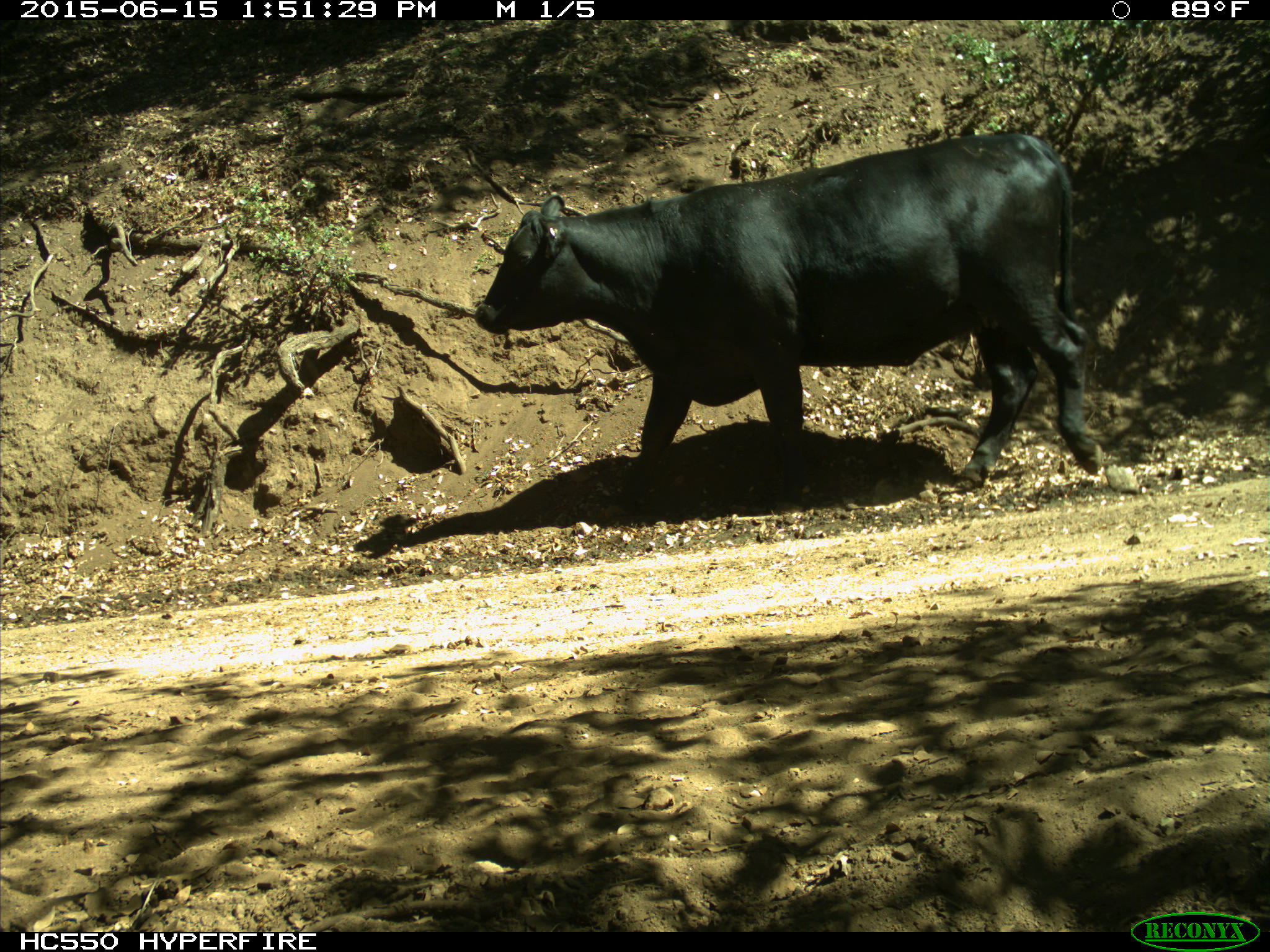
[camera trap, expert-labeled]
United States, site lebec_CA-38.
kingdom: Animalia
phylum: Chordata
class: Mammalia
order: Artiodactyla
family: Bovidae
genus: Bos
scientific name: Bos taurus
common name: domestic cow